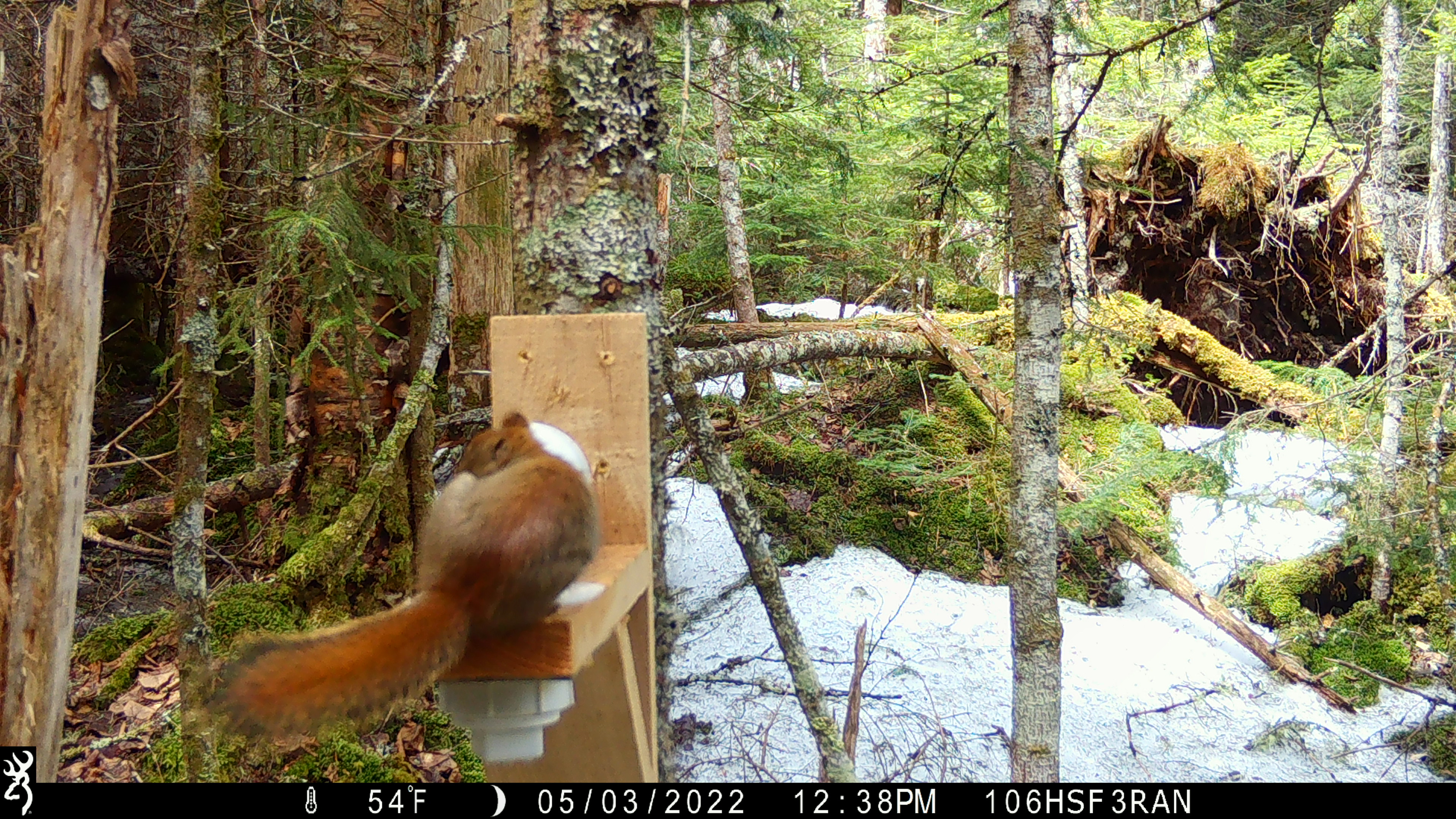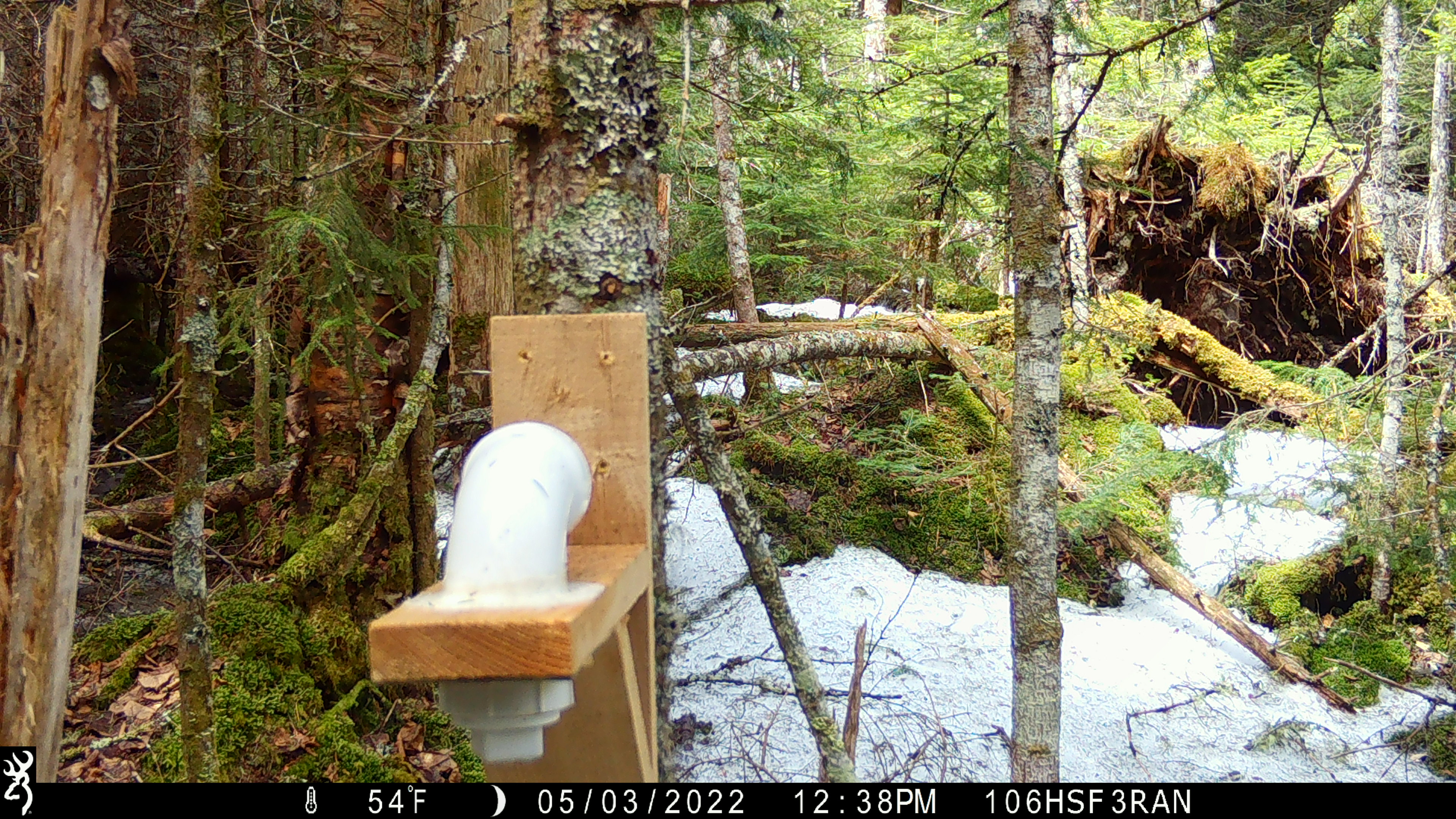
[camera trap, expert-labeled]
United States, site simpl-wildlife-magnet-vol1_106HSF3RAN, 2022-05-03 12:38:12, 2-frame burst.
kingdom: Animalia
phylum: Chordata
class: Mammalia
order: Rodentia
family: Sciuridae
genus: Tamiasciurus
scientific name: Tamiasciurus hudsonicus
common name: red squirrel